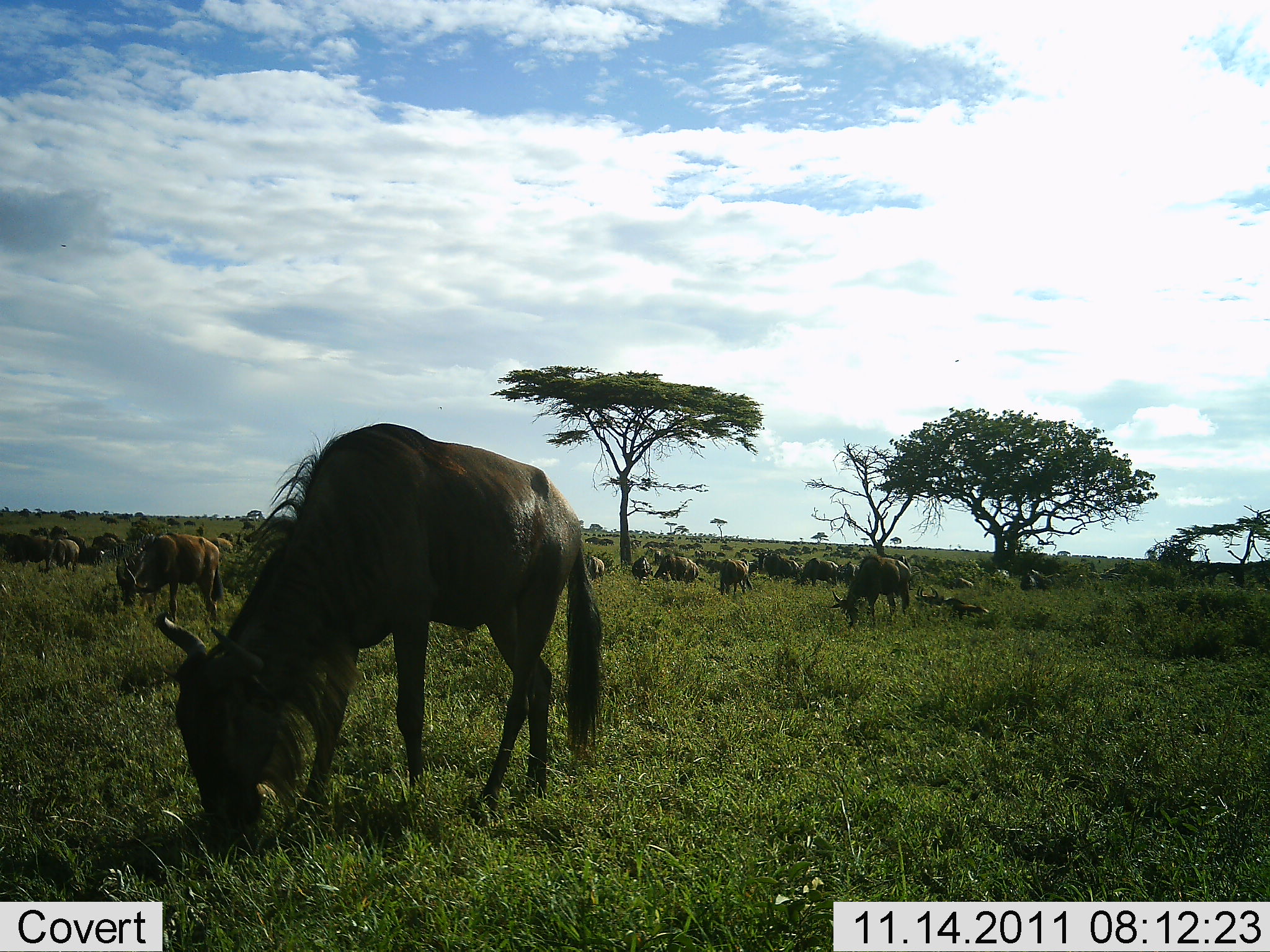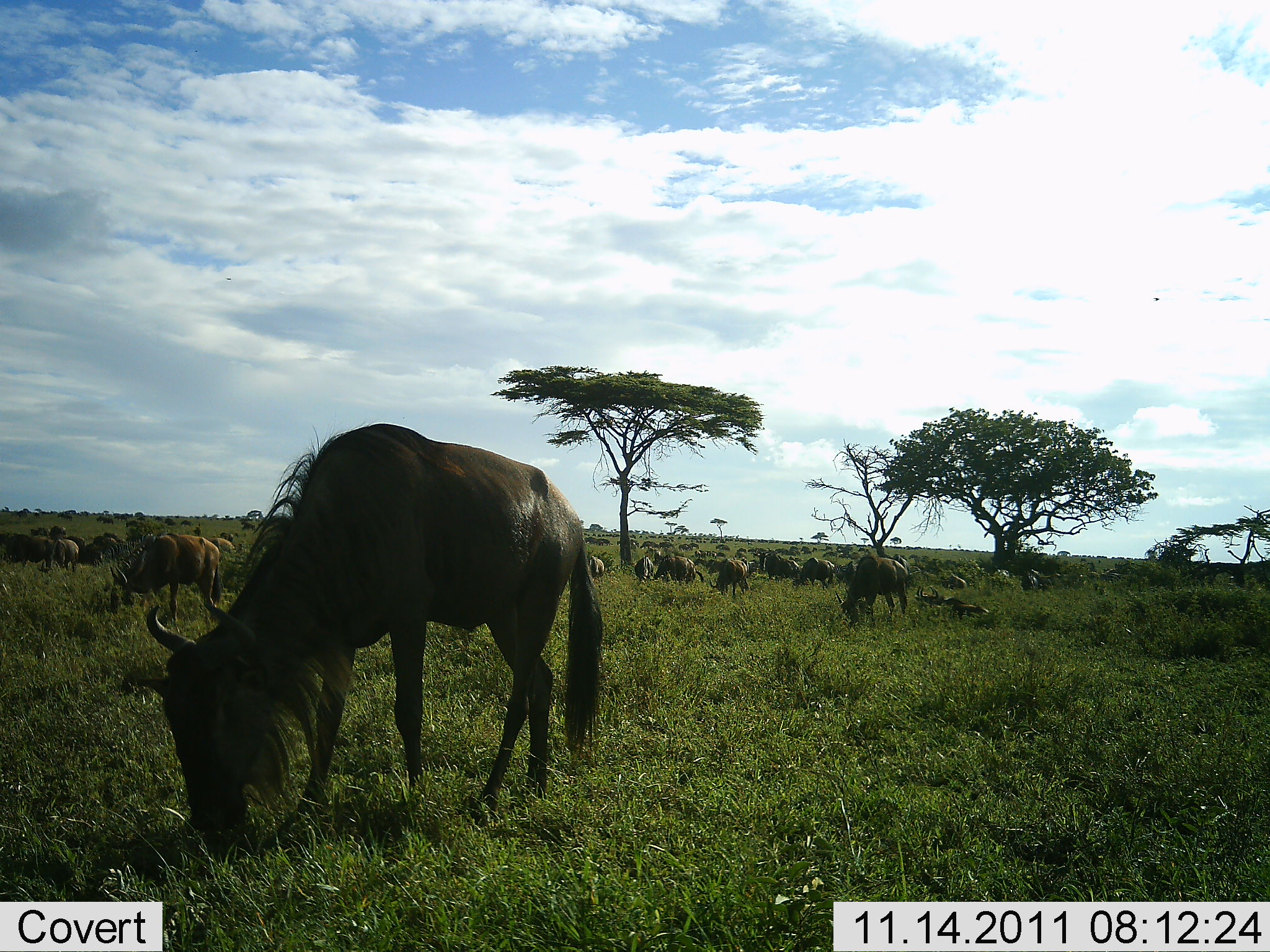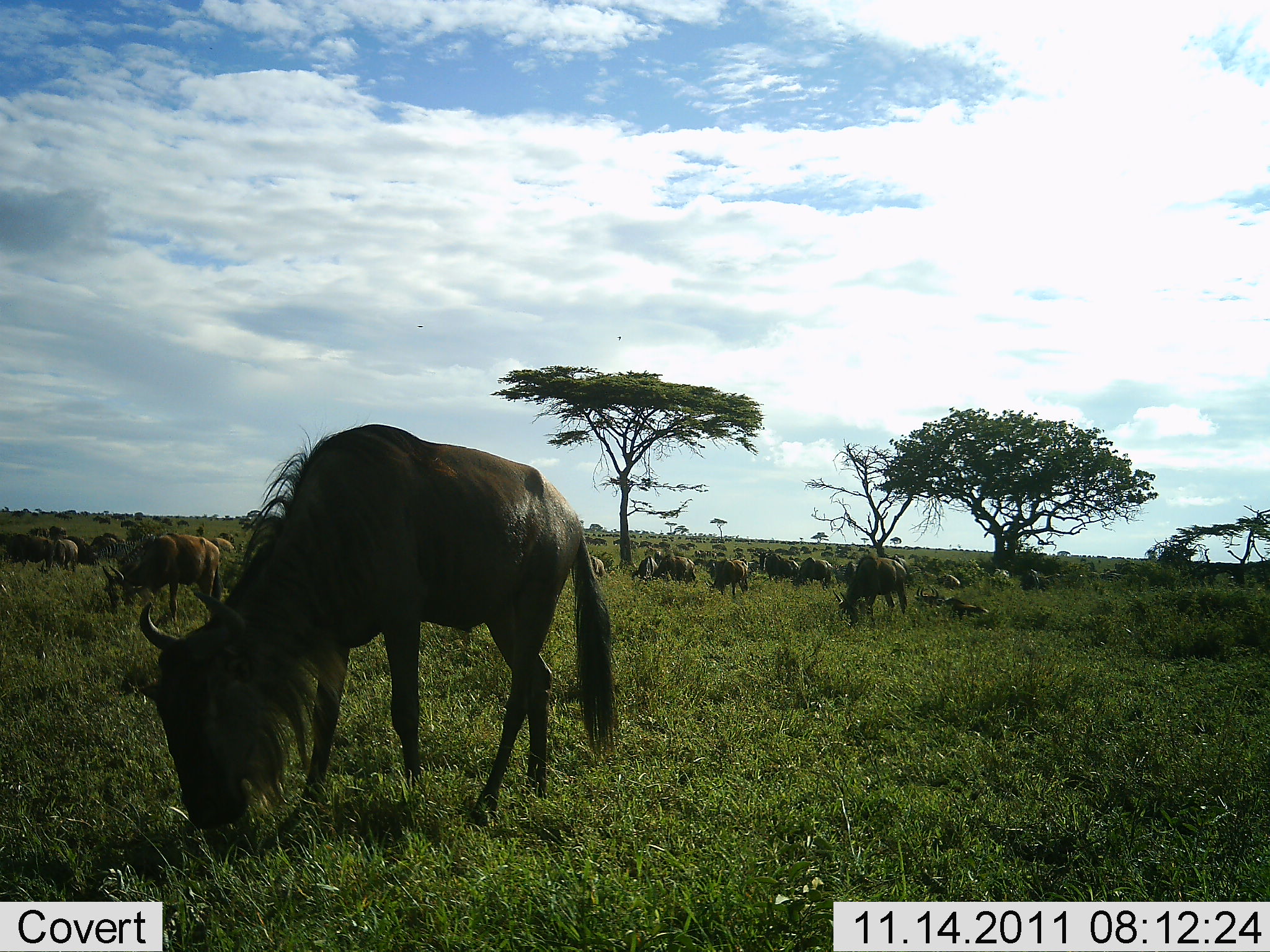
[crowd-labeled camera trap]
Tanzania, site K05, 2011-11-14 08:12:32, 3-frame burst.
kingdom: Animalia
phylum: Chordata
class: Mammalia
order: Artiodactyla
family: Bovidae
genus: Connochaetes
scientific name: Connochaetes taurinus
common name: blue wildebeest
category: wildebeest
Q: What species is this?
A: Wildebeest (blue wildebeest) (Connochaetes taurinus).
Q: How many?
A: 51+.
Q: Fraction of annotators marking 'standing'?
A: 29%.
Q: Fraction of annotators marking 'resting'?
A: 14%.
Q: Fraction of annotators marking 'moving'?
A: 29%.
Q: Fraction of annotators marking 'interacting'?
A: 0%.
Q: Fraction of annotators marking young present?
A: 0%.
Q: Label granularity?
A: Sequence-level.